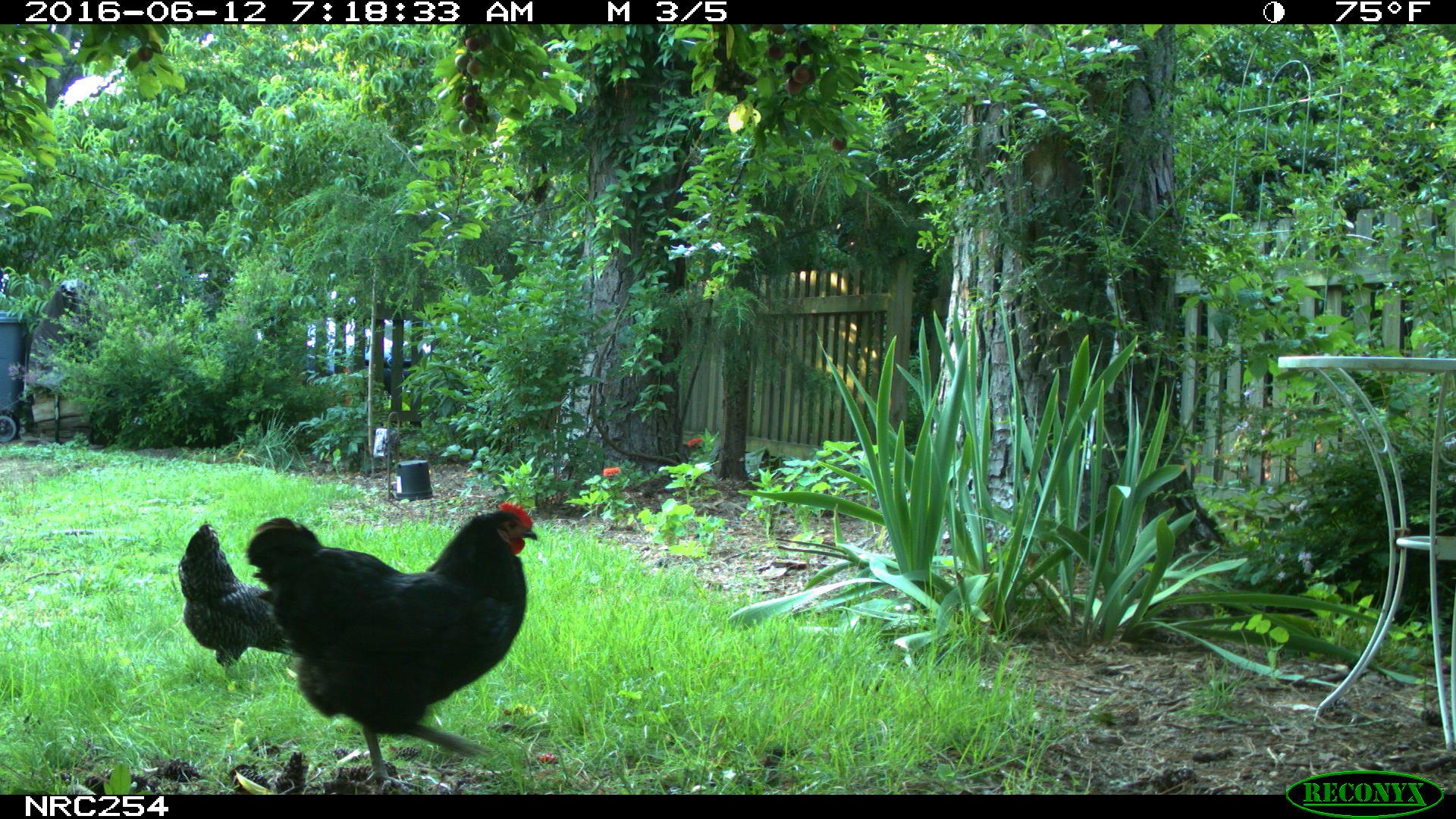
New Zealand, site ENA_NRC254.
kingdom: Animalia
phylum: Chordata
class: Aves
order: Galliformes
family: Phasianidae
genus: Gallus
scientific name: Gallus gallus domesticus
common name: chicken